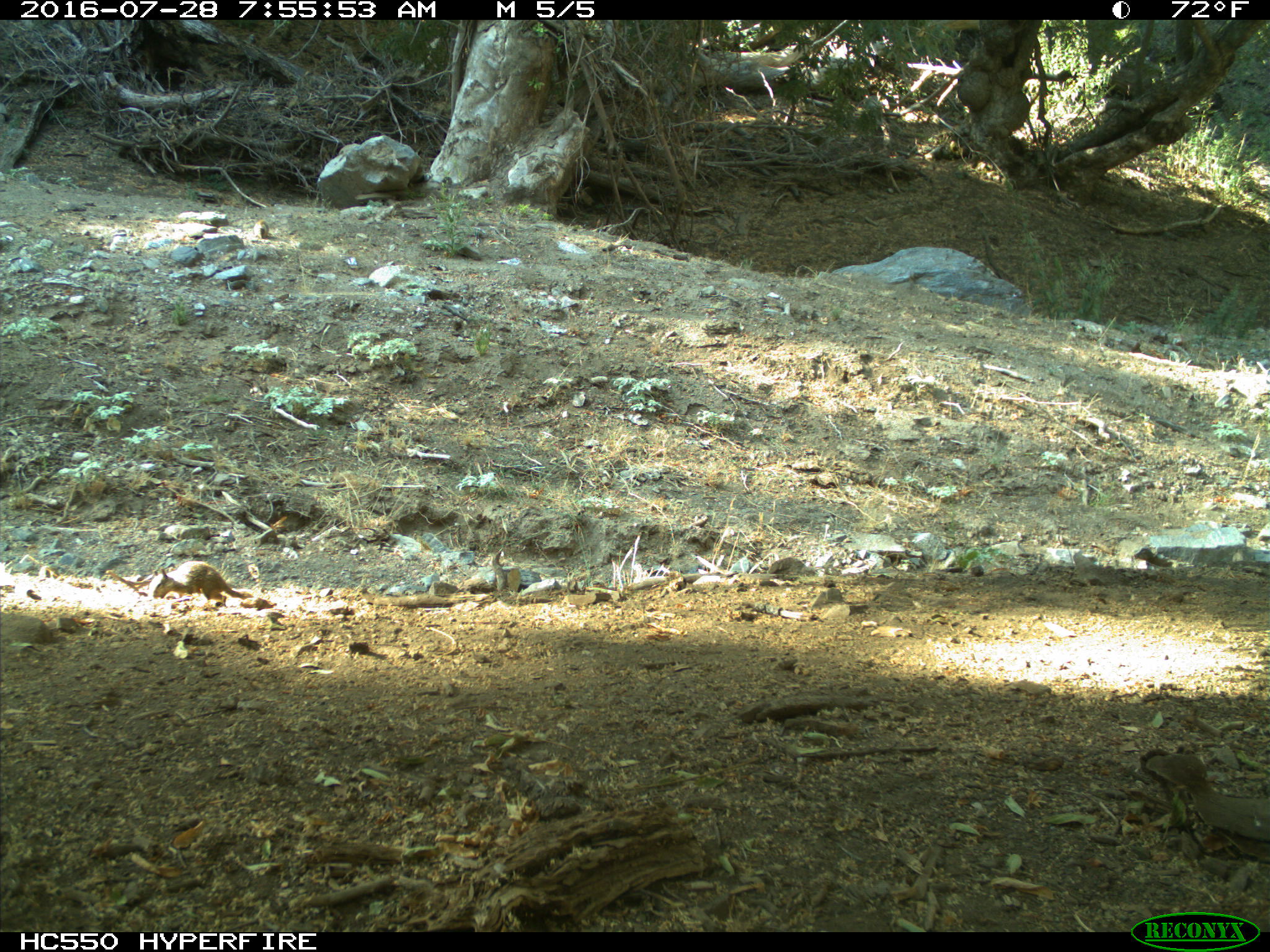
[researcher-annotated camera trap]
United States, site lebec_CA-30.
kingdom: Animalia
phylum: Chordata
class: Mammalia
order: Rodentia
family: Sciuridae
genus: Otospermophilus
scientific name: Otospermophilus beecheyi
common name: california ground squirrel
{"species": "Otospermophilus beecheyi (california ground squirrel)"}